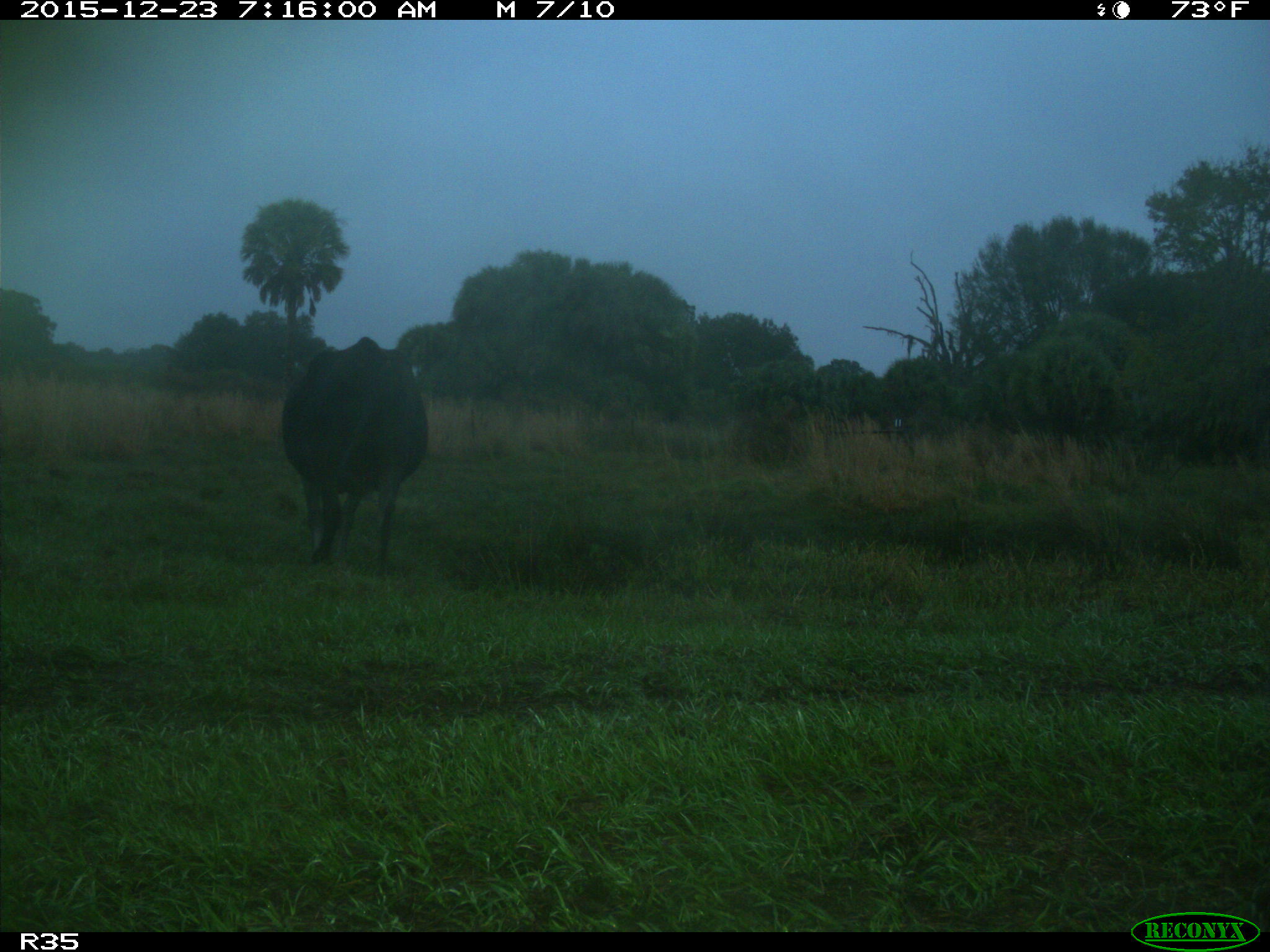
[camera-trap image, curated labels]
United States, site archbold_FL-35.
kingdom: Animalia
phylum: Chordata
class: Mammalia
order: Artiodactyla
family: Bovidae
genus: Bos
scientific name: Bos taurus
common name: domestic cow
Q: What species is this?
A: Bos taurus (domestic cow).